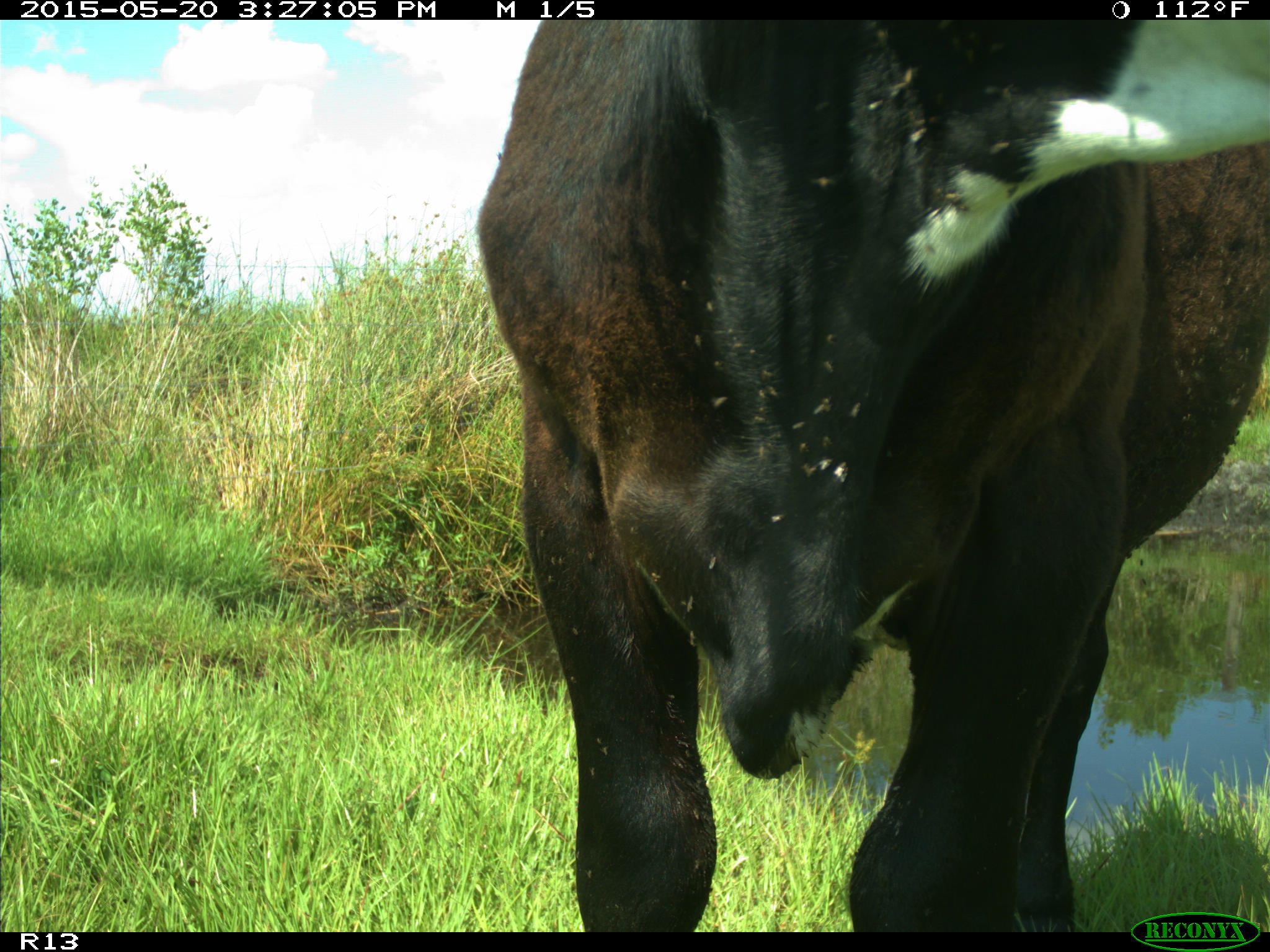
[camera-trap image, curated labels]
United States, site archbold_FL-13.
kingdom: Animalia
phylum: Chordata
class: Mammalia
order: Artiodactyla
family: Bovidae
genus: Bos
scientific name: Bos taurus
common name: domestic cow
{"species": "Bos taurus (domestic cow)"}